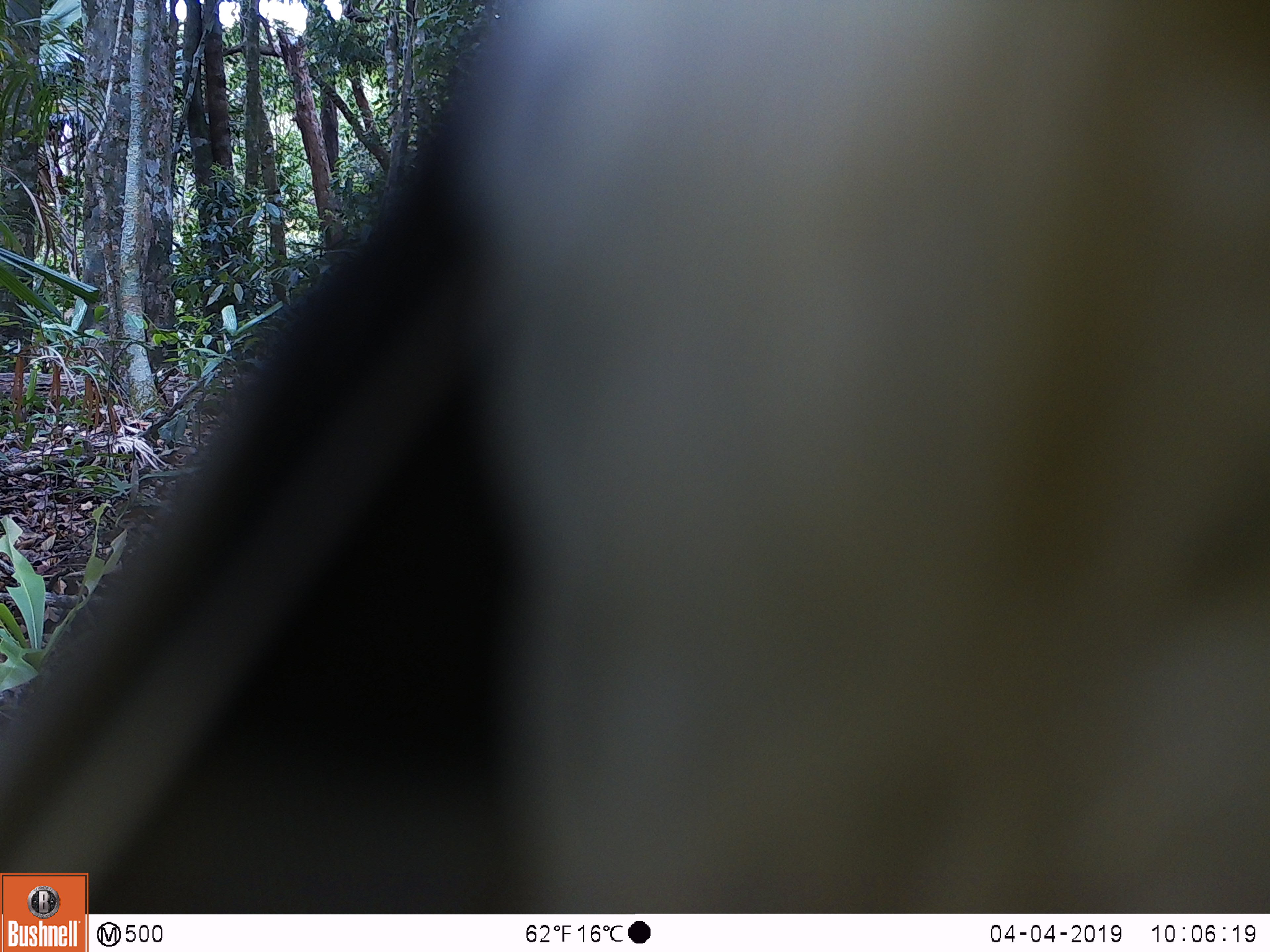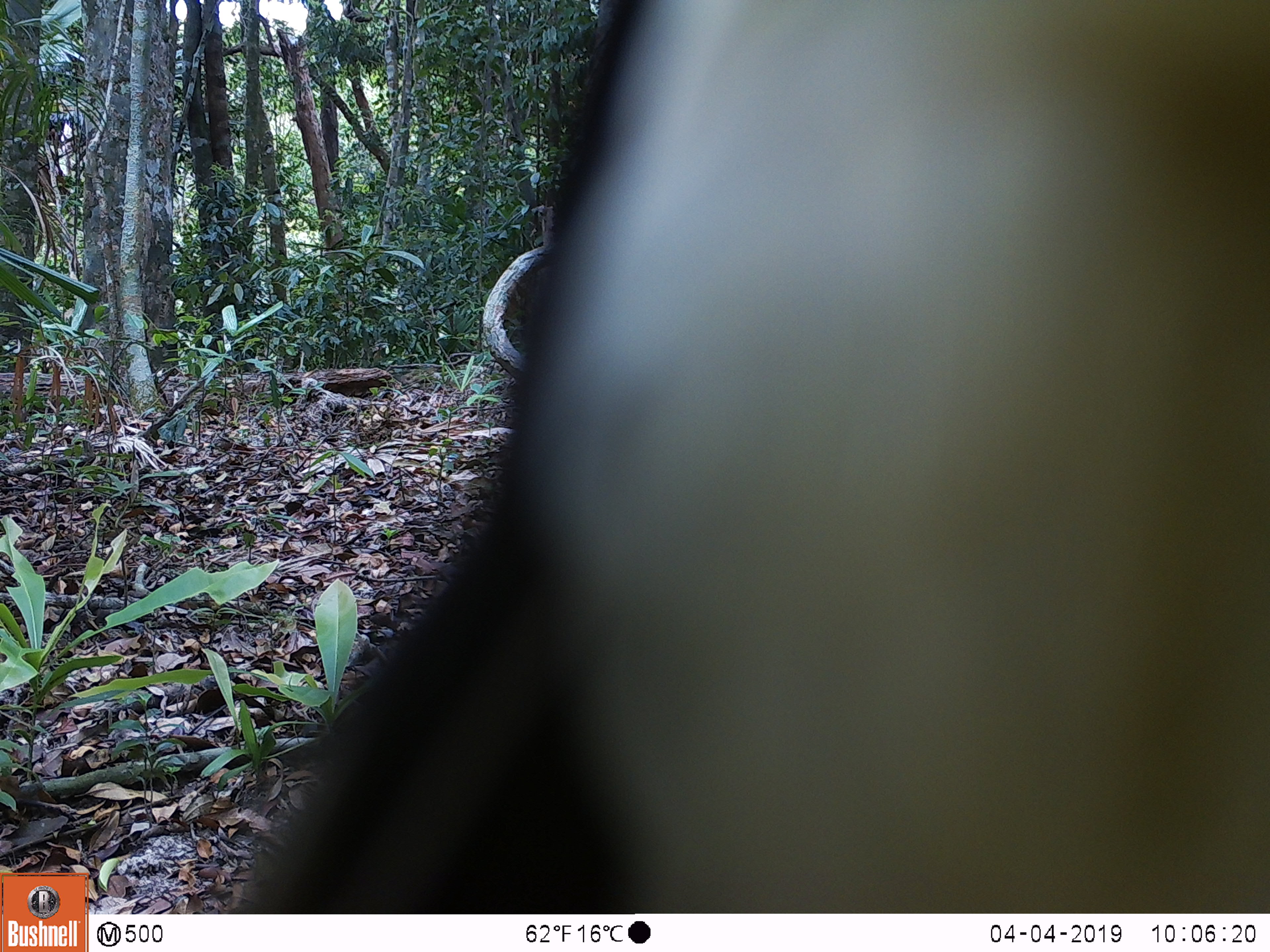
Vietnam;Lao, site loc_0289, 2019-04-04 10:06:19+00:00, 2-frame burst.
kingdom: Animalia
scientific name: Animalia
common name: animal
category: unidentified animal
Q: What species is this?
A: Unidentified animal (animal) (Animalia).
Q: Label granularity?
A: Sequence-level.